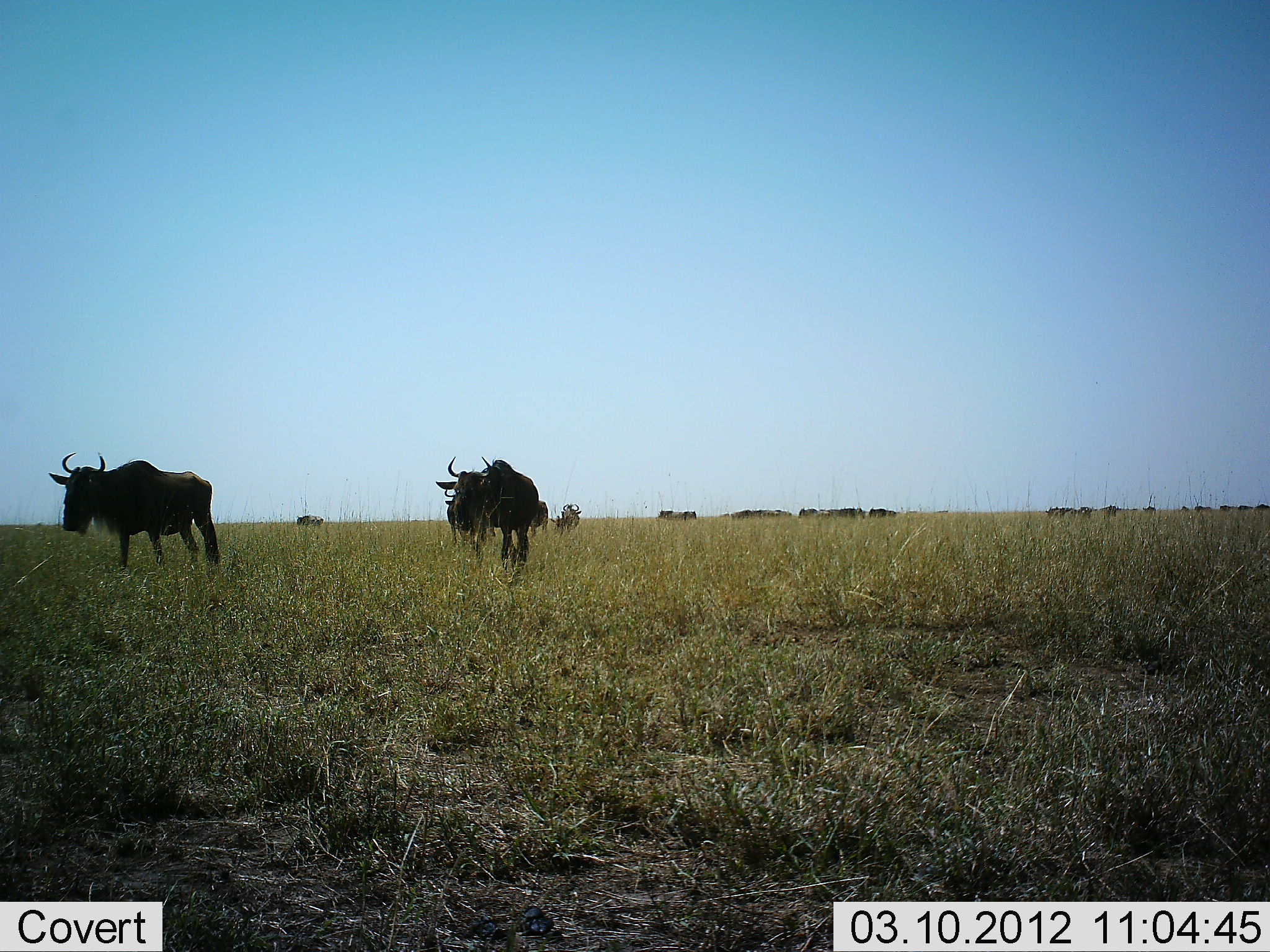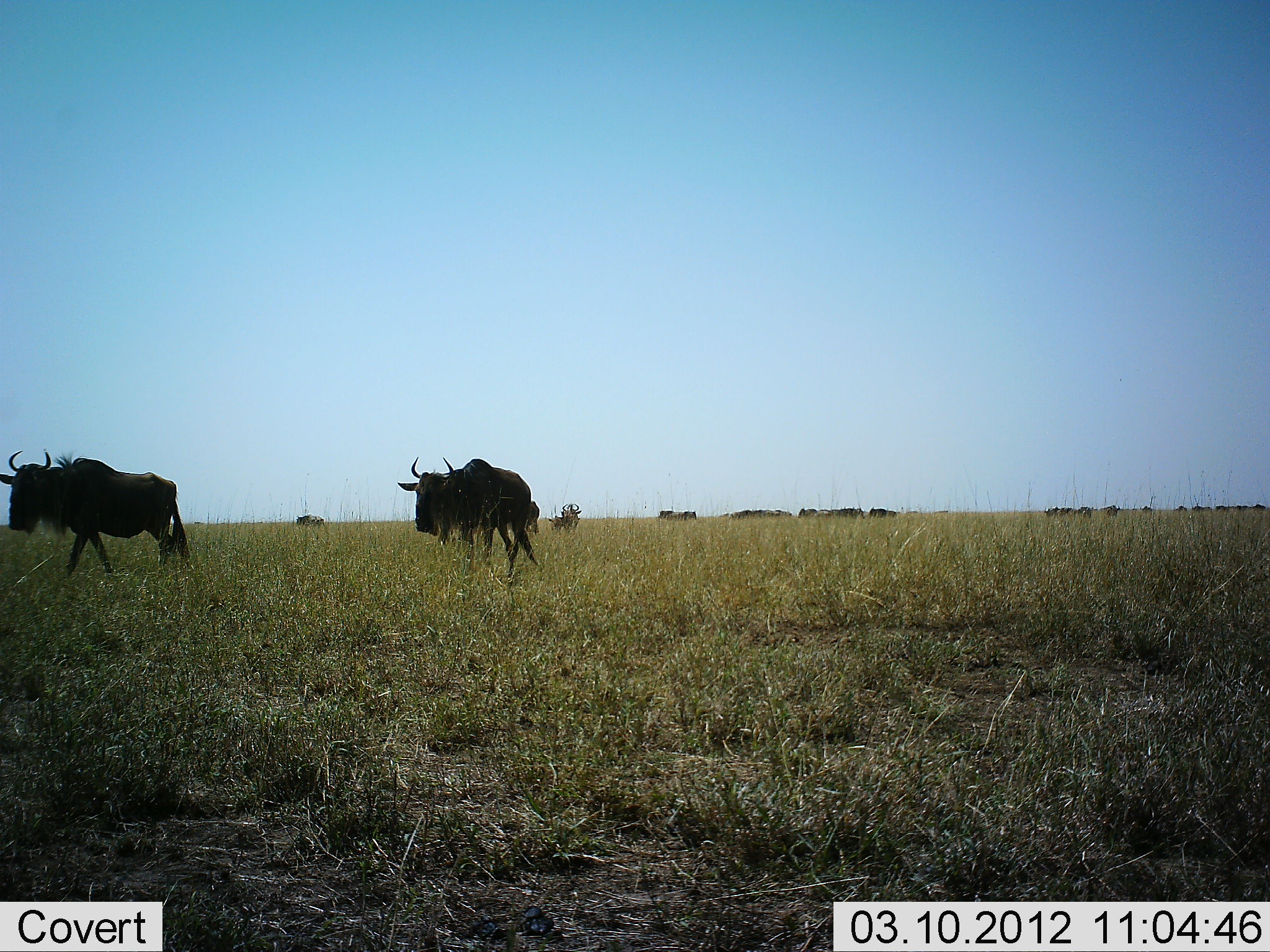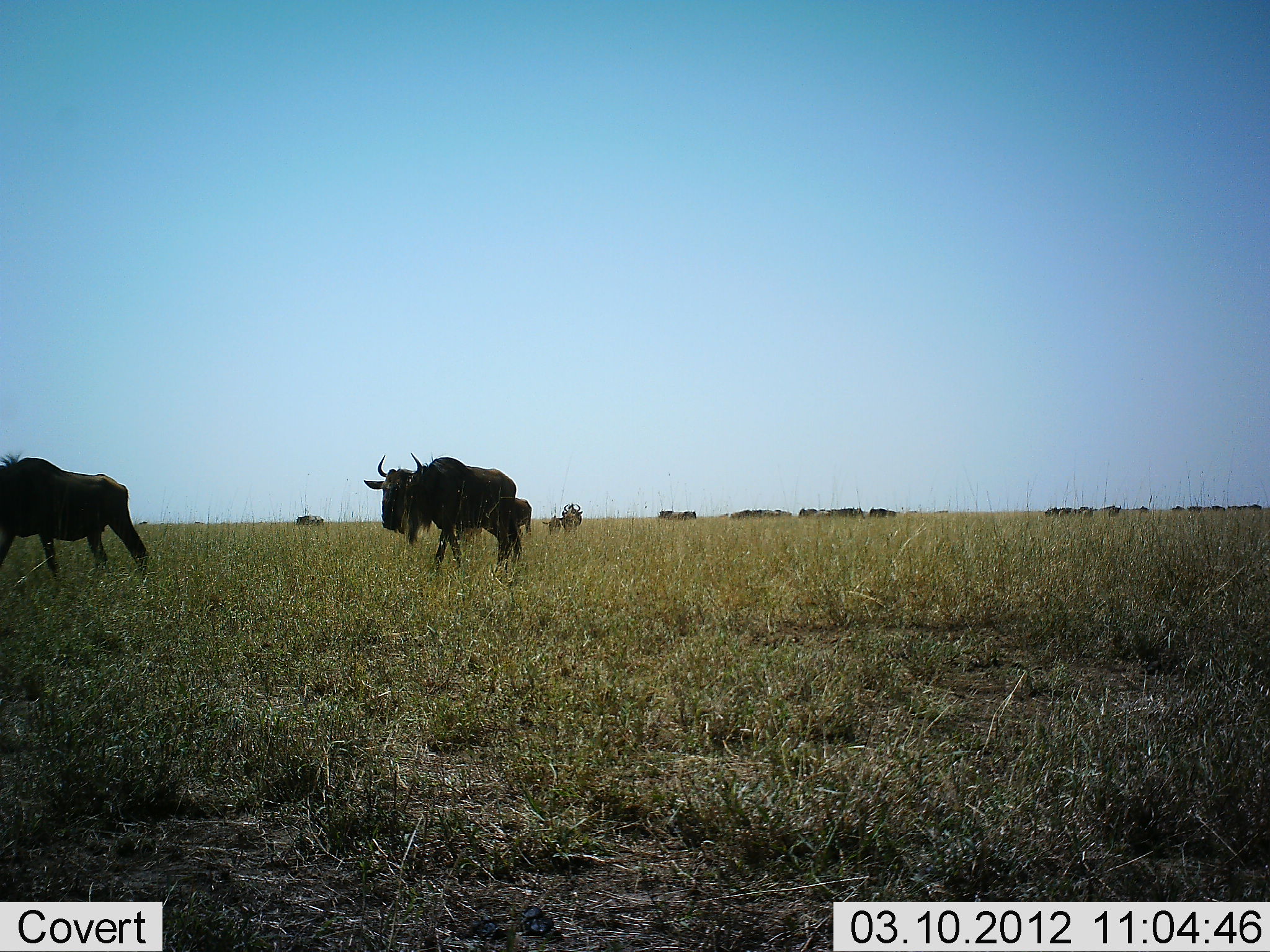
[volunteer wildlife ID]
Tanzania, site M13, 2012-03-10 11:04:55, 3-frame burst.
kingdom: Animalia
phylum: Chordata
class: Mammalia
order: Artiodactyla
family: Bovidae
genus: Connochaetes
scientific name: Connochaetes taurinus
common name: blue wildebeest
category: wildebeest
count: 11-50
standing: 31%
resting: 0%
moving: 100%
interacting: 0%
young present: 8%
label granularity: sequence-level